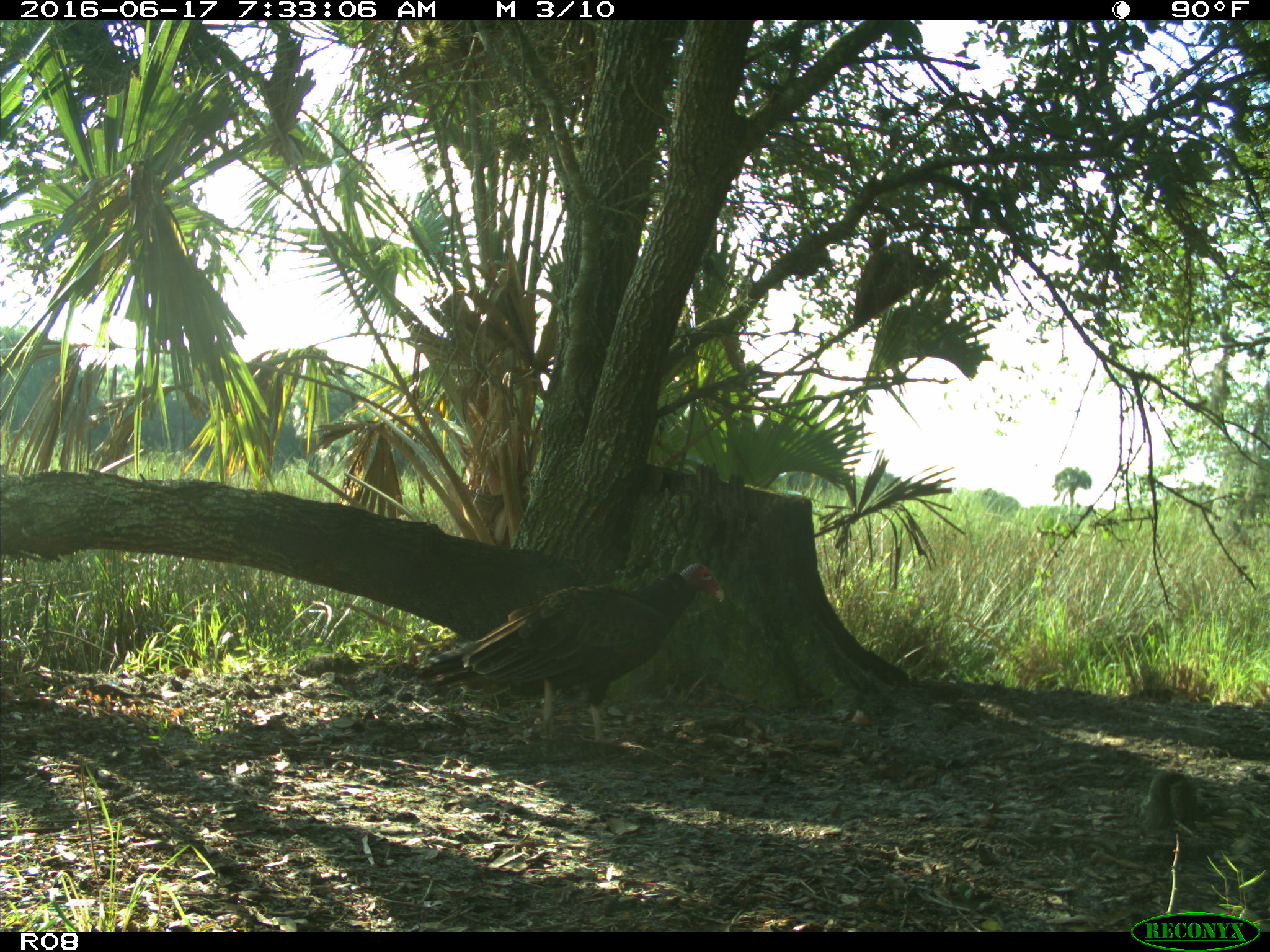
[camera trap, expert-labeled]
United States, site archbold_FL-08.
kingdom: Animalia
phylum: Chordata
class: Aves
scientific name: Aves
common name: birds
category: unidentified bird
Unidentified bird (birds) (Aves).